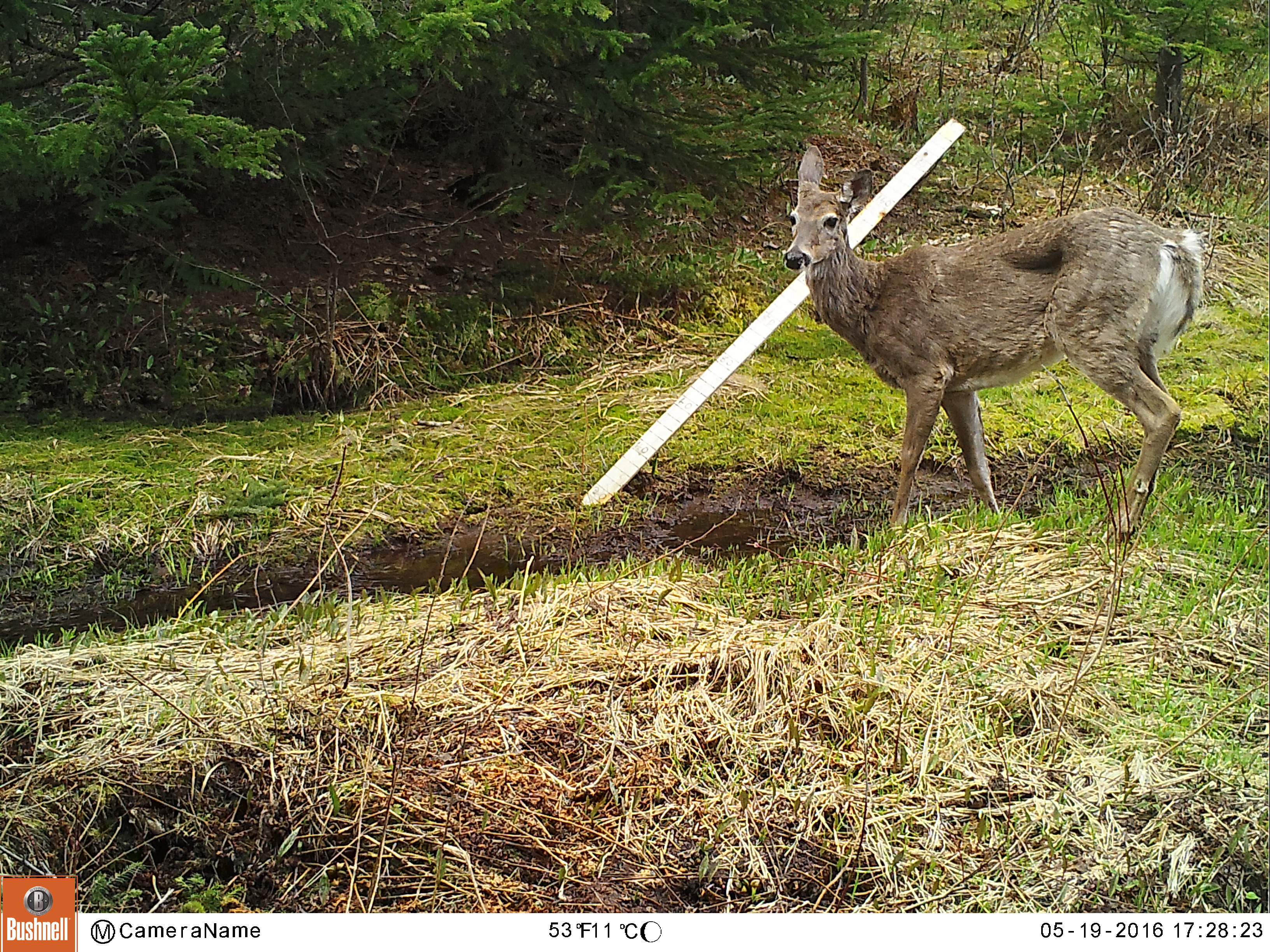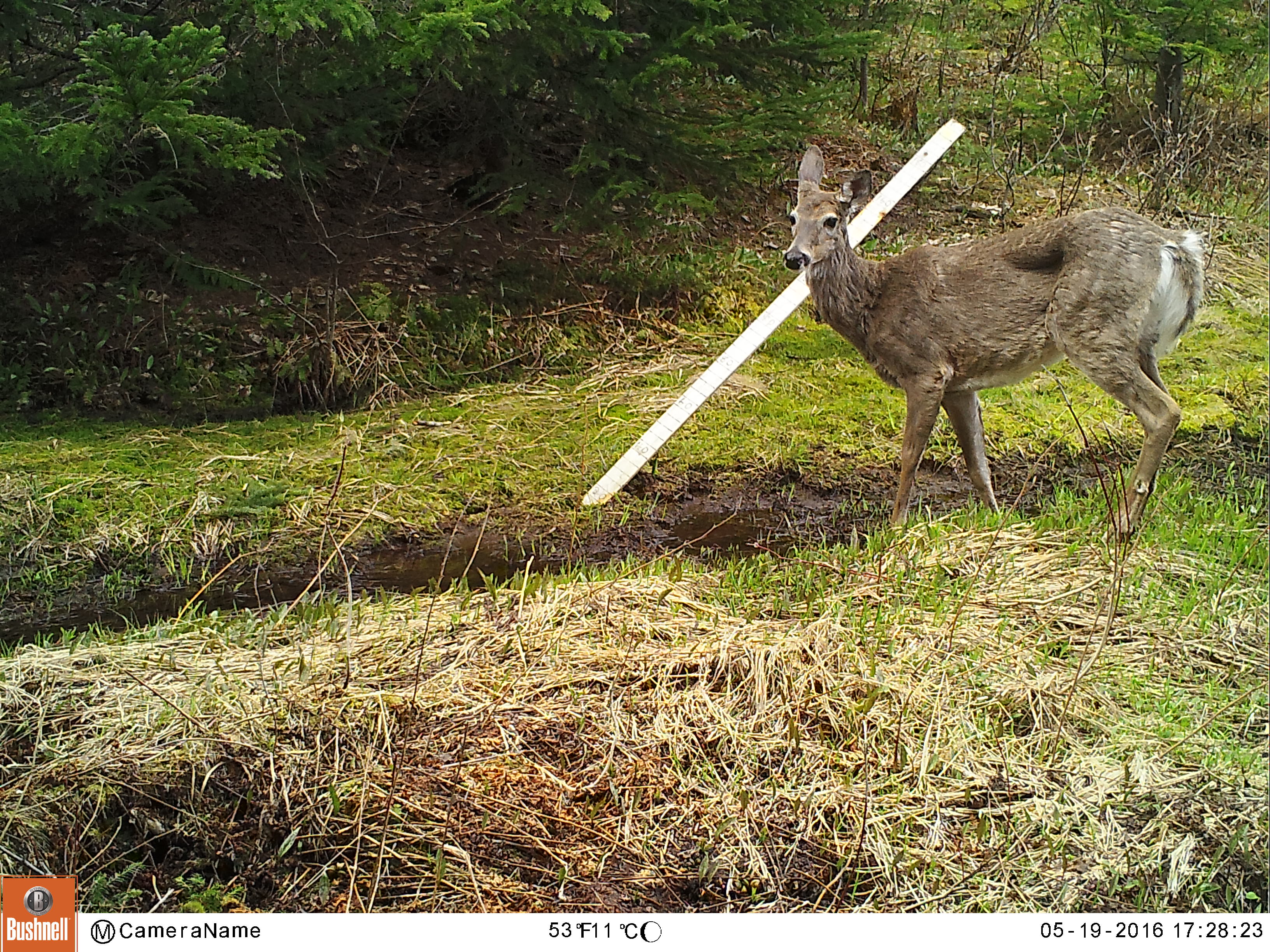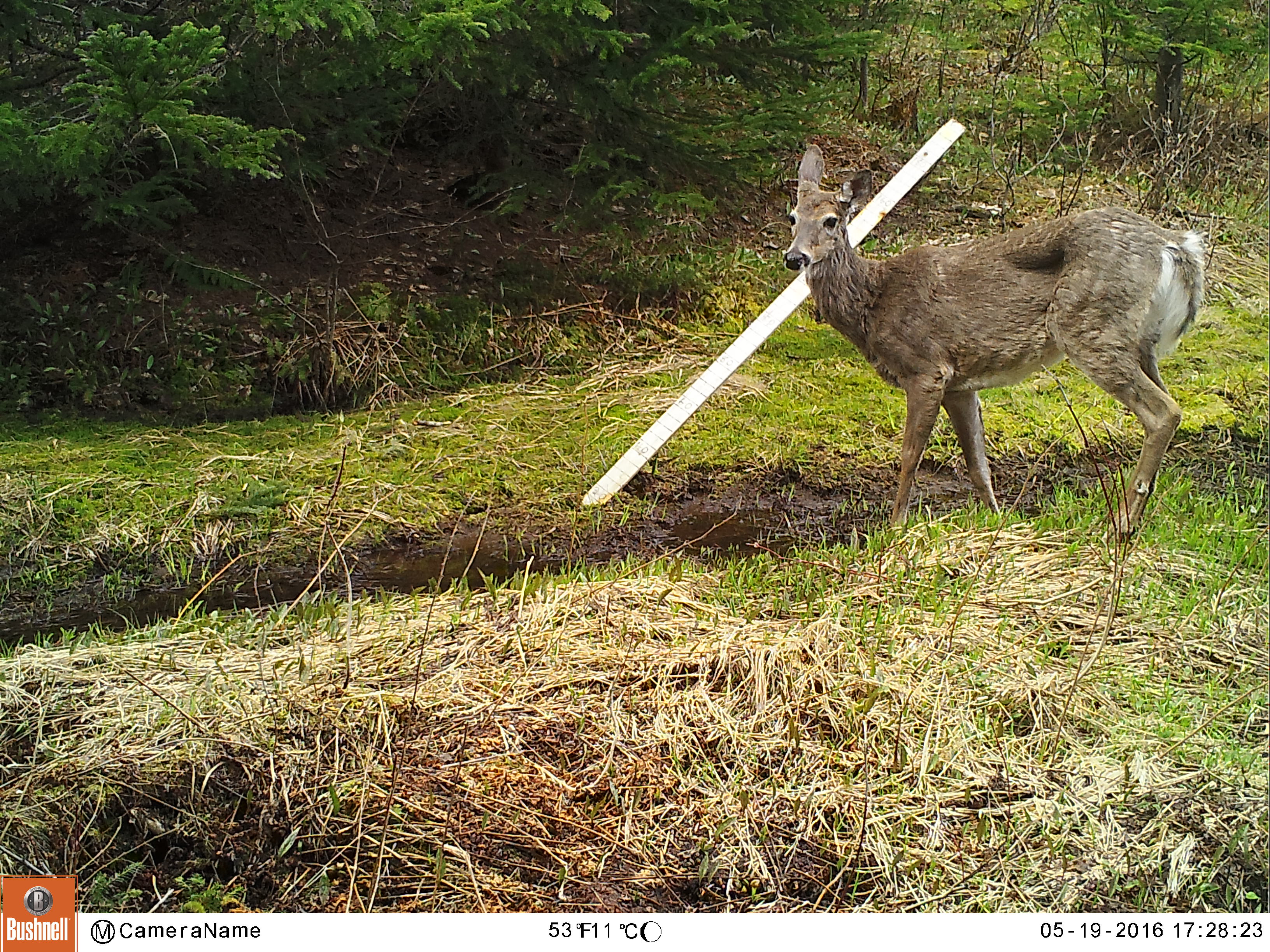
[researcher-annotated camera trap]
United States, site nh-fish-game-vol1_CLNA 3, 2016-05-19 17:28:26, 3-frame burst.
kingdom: Animalia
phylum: Chordata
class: Mammalia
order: Artiodactyla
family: Cervidae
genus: Odocoileus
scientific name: Odocoileus virginianus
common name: white-tailed deer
White-tailed deer (Odocoileus virginianus).